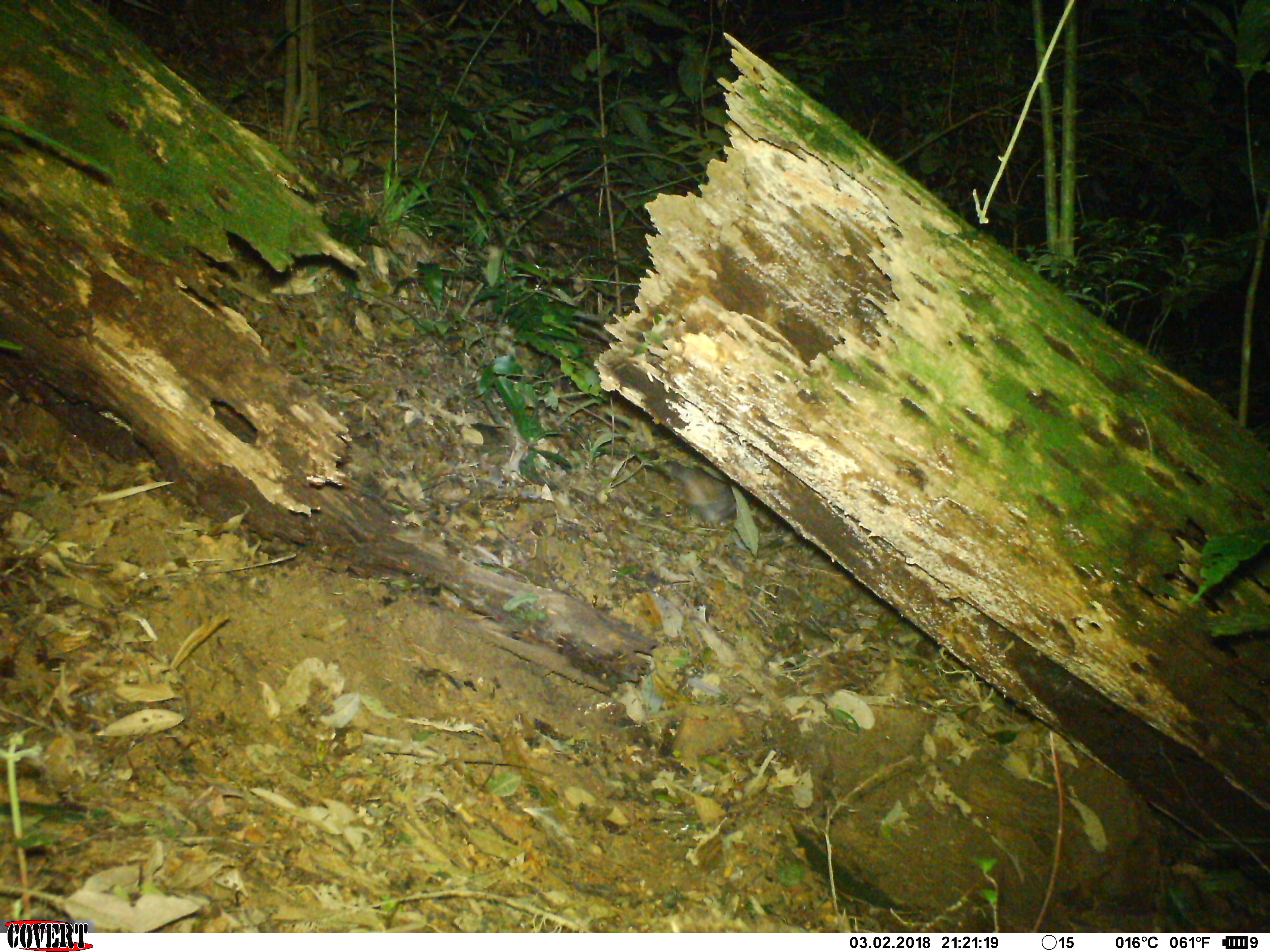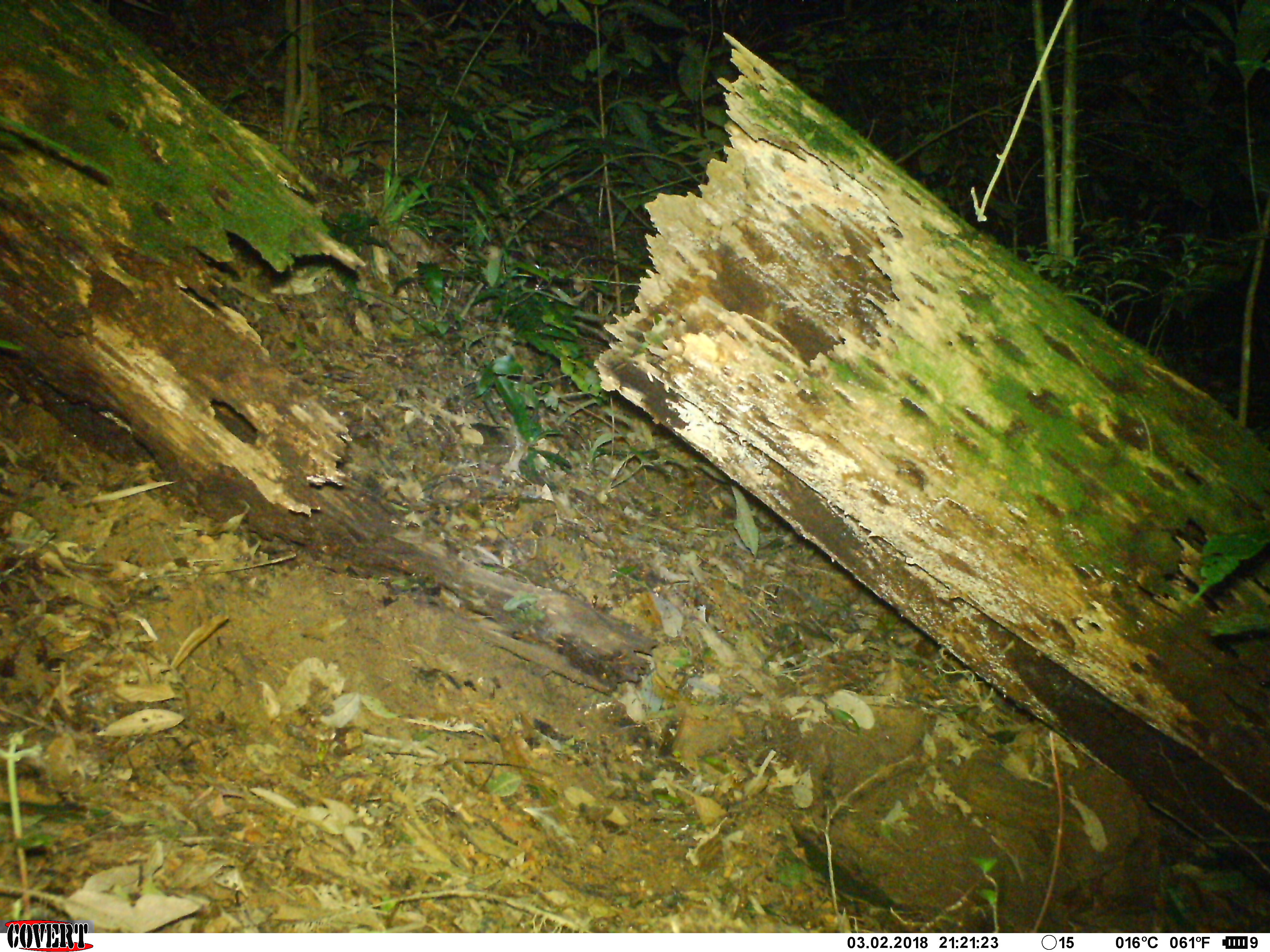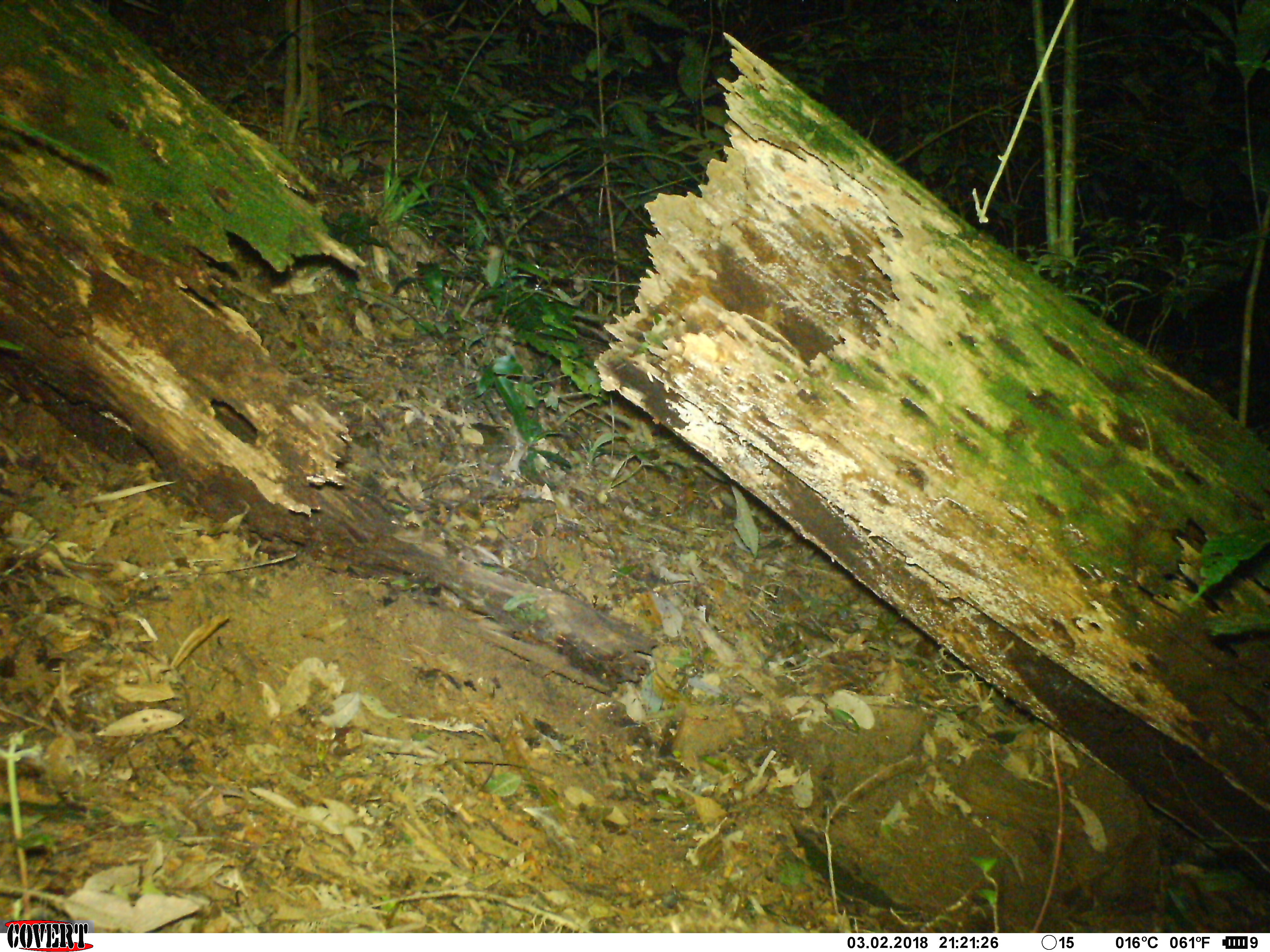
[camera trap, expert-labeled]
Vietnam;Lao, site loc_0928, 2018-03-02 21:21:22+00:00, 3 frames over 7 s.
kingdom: Animalia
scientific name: Animalia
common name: animal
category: unidentified animal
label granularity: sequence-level